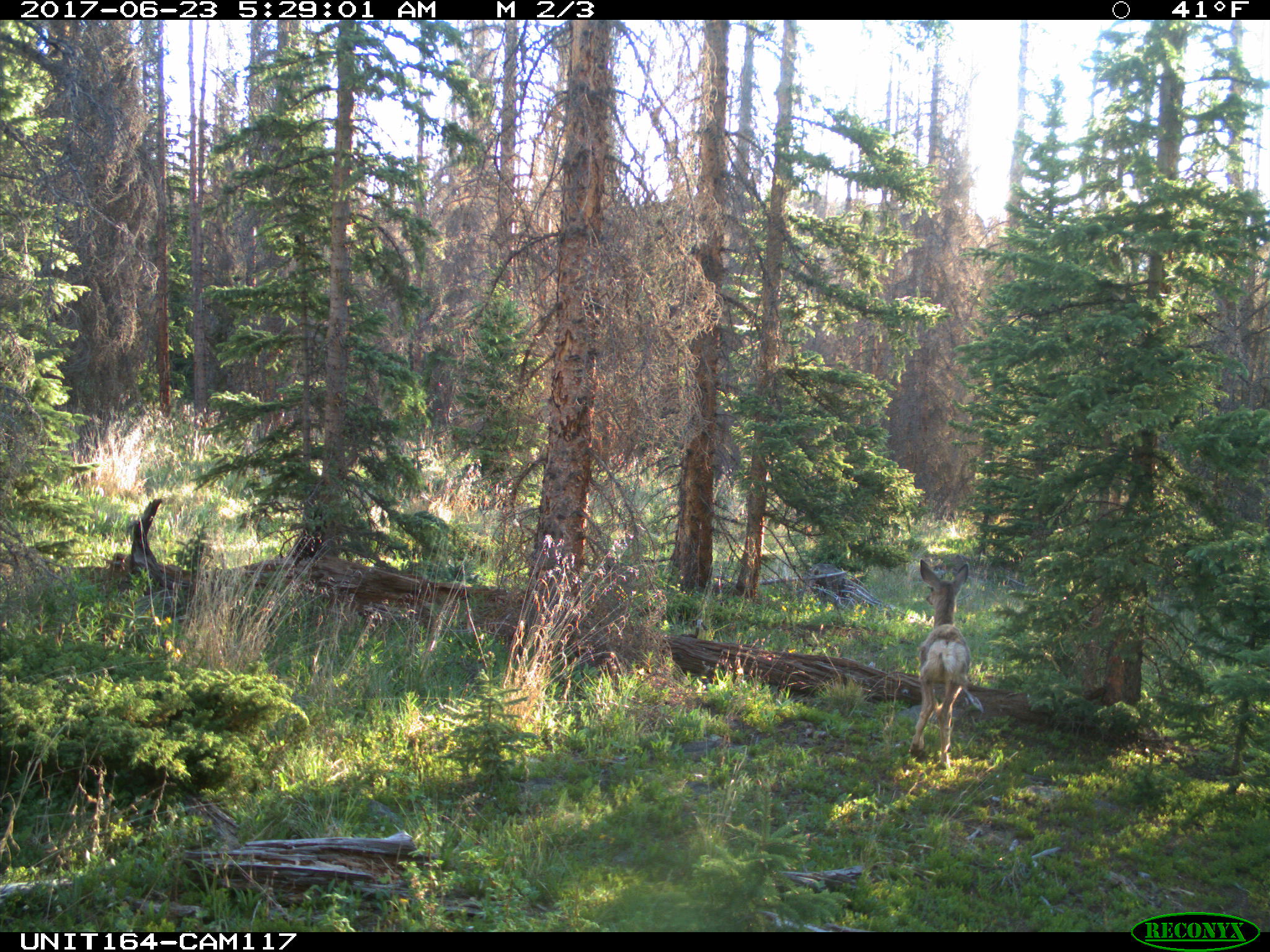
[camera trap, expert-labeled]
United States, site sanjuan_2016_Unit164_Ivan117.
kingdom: Animalia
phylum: Chordata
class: Mammalia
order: Artiodactyla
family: Cervidae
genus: Odocoileus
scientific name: Odocoileus hemionus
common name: mule deer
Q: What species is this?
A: Odocoileus hemionus (mule deer).